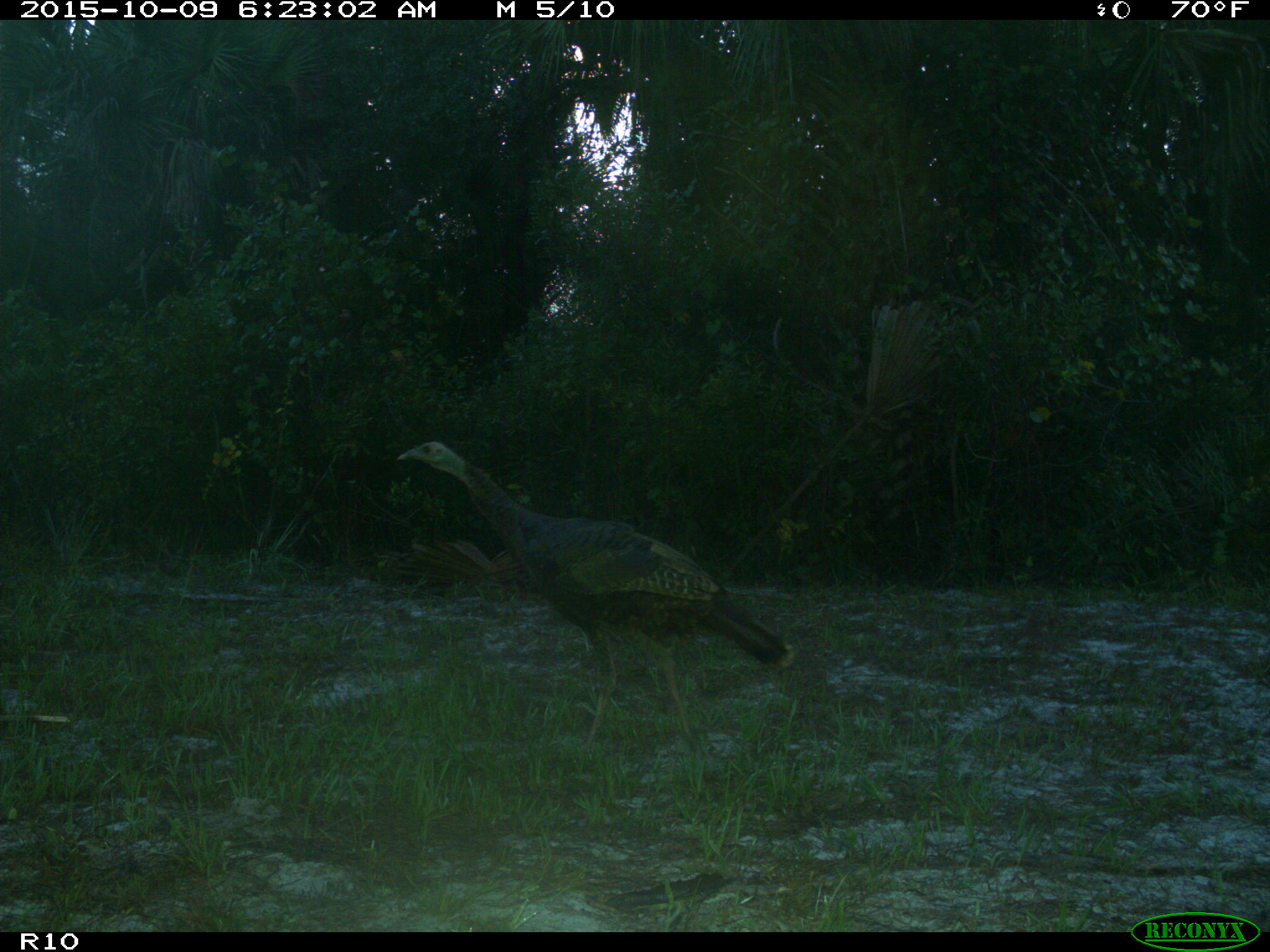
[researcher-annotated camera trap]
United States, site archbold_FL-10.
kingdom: Animalia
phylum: Chordata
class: Aves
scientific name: Aves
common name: birds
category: unidentified bird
Unidentified bird (birds) (Aves).